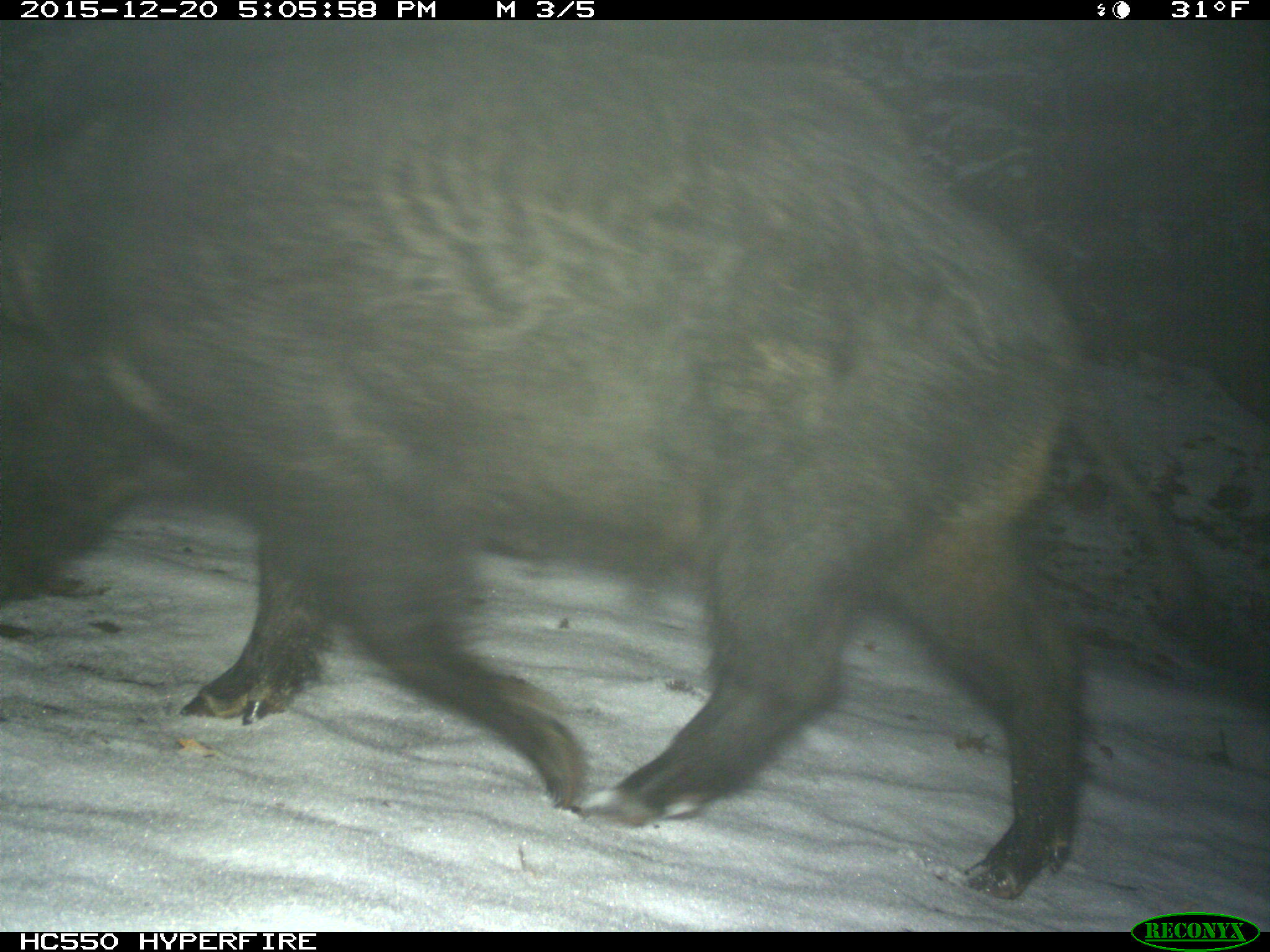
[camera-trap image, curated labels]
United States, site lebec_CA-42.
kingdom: Animalia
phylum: Chordata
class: Mammalia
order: Artiodactyla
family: Suidae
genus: Sus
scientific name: Sus scrofa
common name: wild boar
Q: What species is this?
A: Sus scrofa (wild boar).